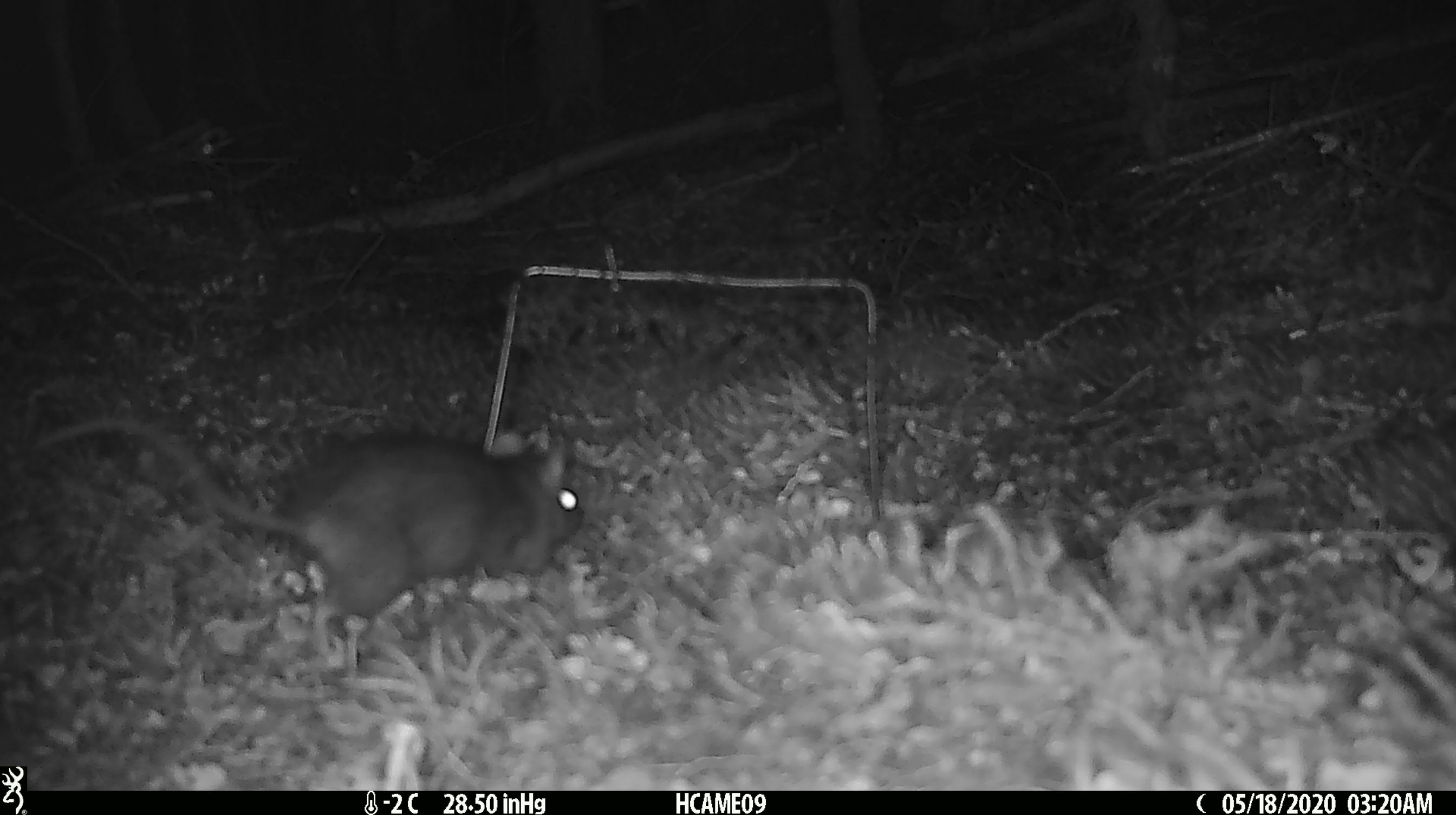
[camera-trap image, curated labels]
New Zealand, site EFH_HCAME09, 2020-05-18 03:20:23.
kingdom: Animalia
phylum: Chordata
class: Mammalia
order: Rodentia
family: Muridae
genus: Rattus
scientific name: Rattus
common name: rat